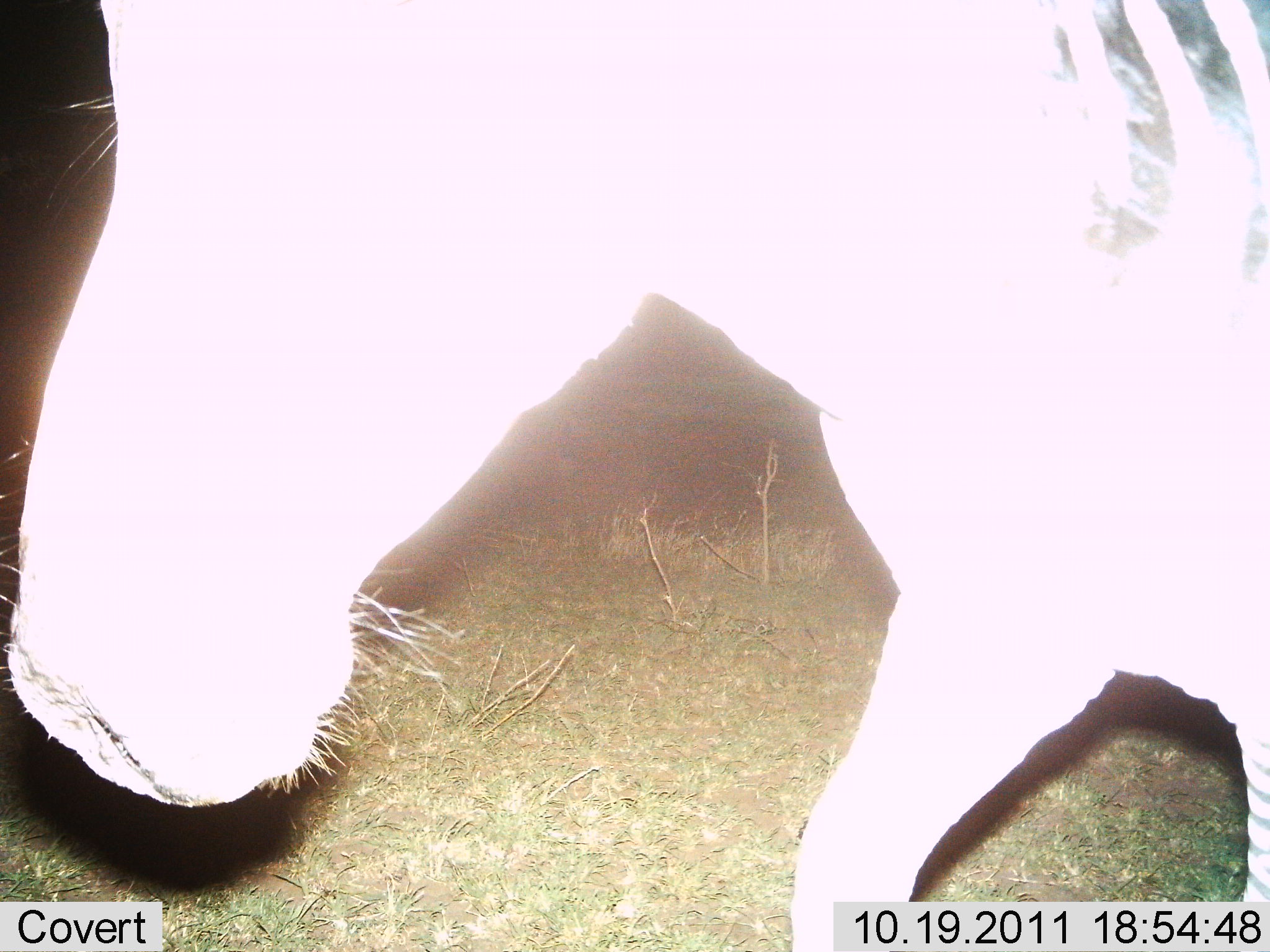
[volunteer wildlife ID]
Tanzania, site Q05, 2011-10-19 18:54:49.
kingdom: Animalia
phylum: Chordata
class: Mammalia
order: Perissodactyla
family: Equidae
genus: Equus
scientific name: Equus quagga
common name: plains zebra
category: zebra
Zebra (plains zebra) (Equus quagga), count 1. Behavior (volunteer vote fractions): standing 33%, resting 0%, moving 67%, interacting 0%. Young present (vote fraction): 0%. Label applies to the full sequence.